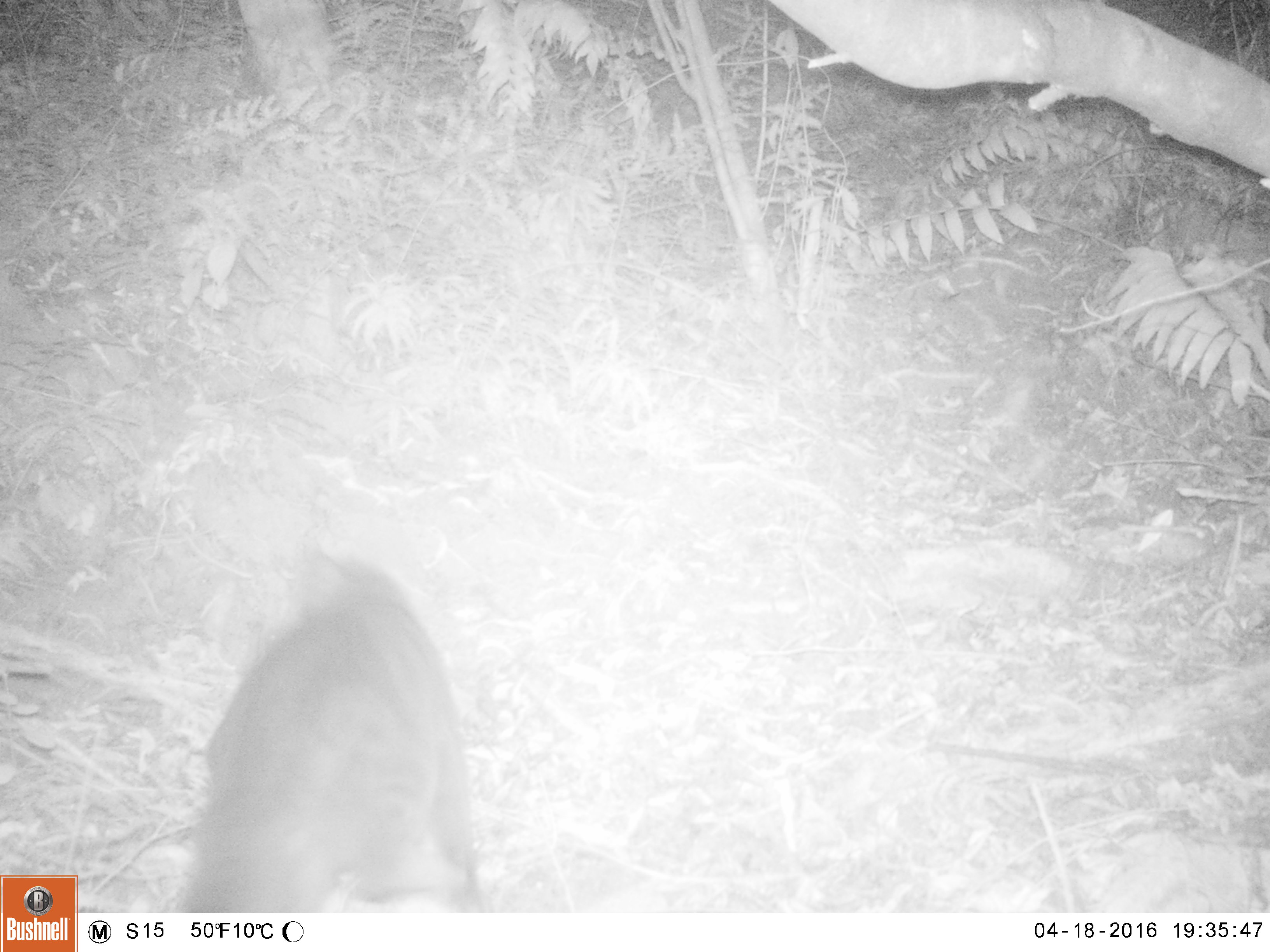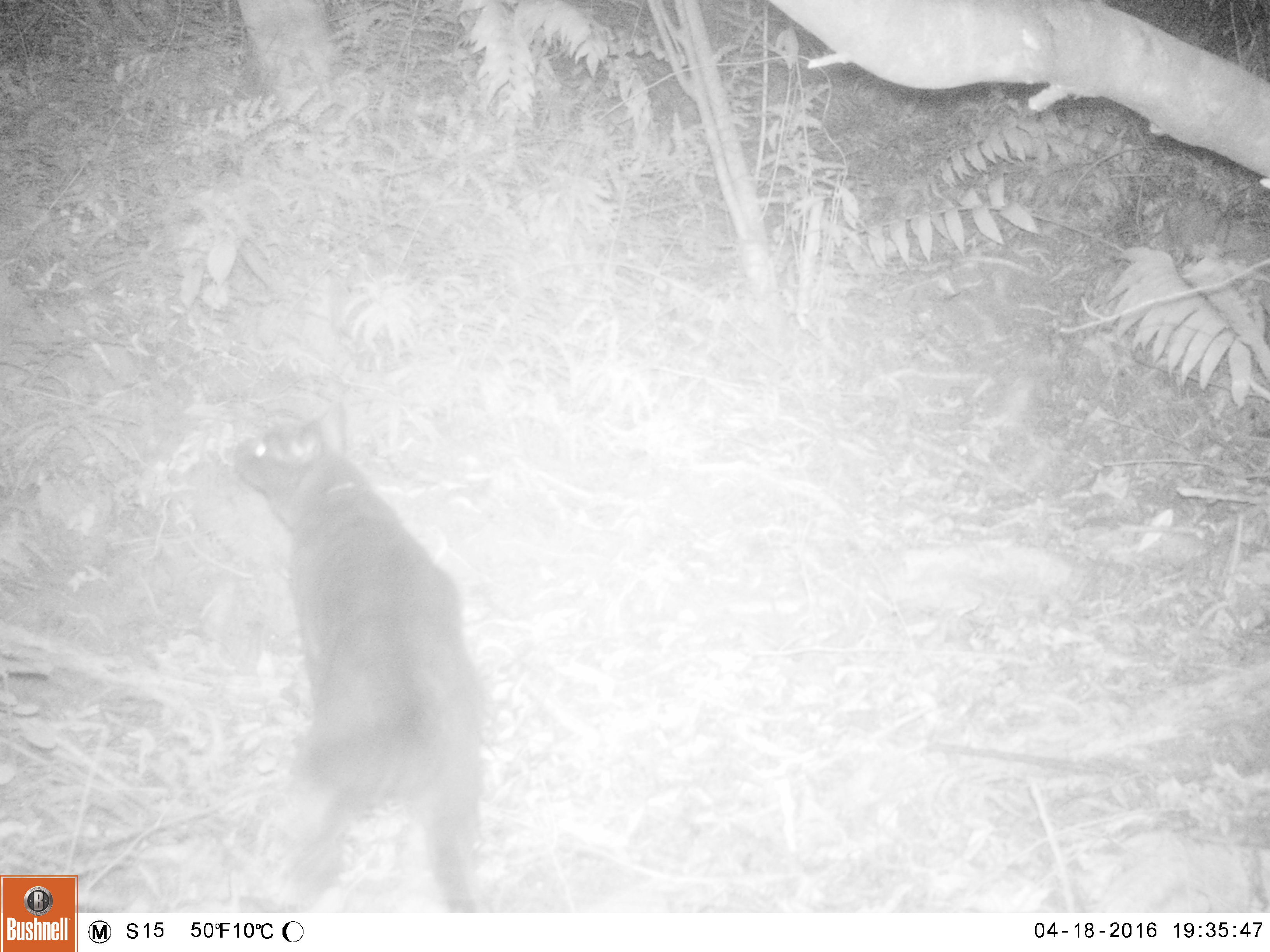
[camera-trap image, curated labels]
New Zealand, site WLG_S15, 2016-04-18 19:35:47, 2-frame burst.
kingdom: Animalia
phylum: Chordata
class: Mammalia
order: Carnivora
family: Felidae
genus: Felis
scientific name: Felis catus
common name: domestic cat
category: cat